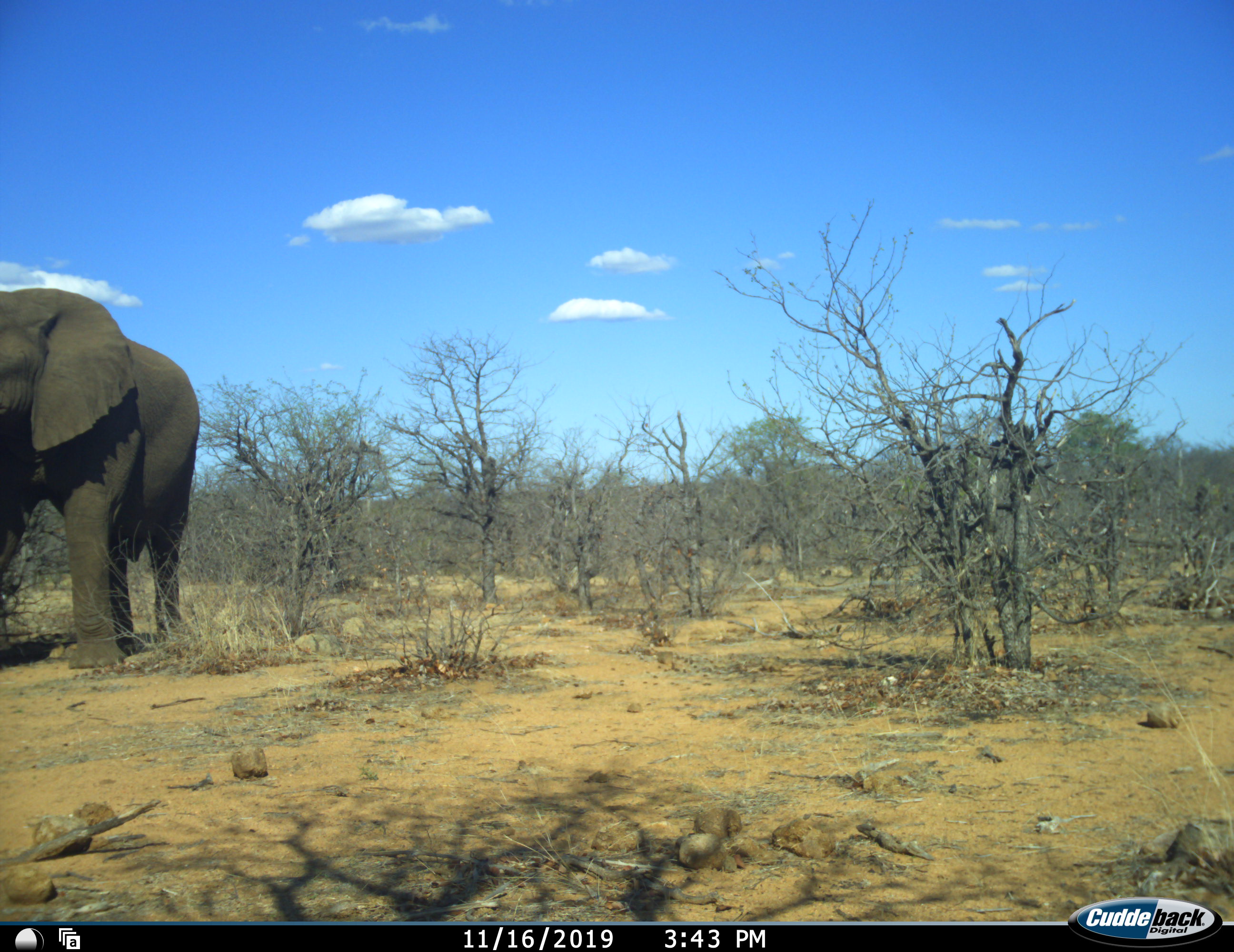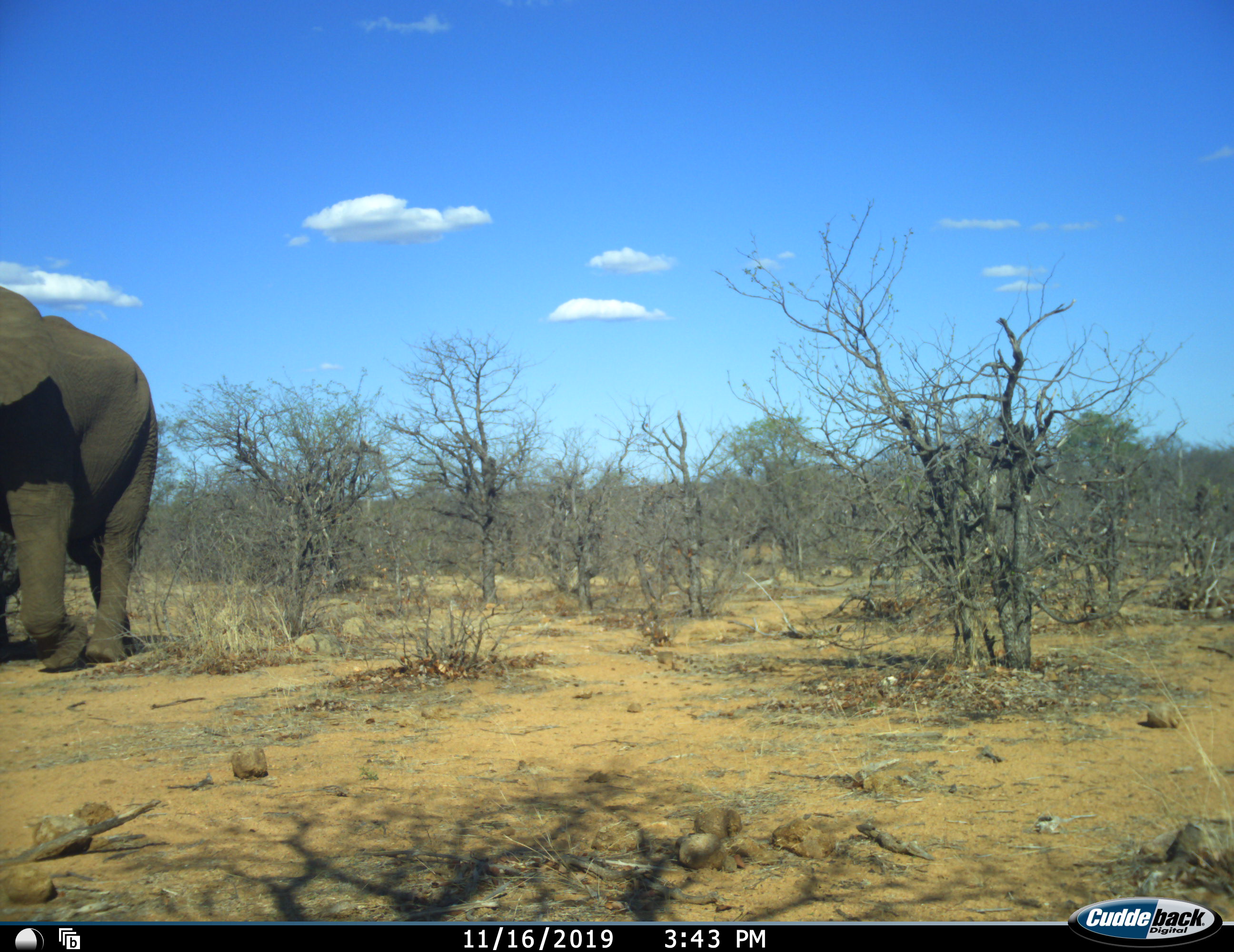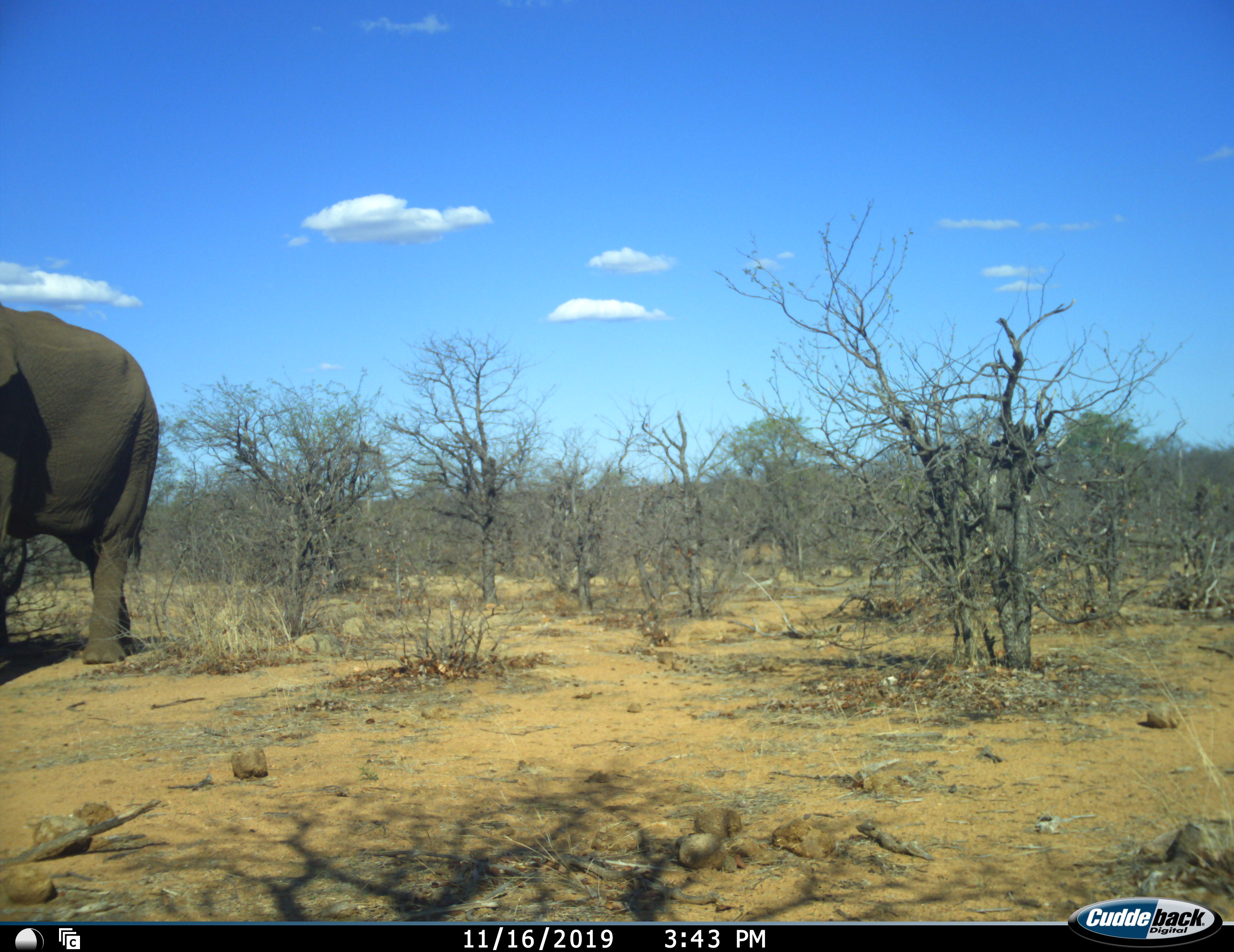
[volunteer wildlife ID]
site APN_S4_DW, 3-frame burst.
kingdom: Animalia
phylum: Chordata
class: Mammalia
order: Proboscidea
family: Elephantidae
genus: Loxodonta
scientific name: Loxodonta africana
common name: african bush elephant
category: elephant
Elephant (african bush elephant) (Loxodonta africana), count 1. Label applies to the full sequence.